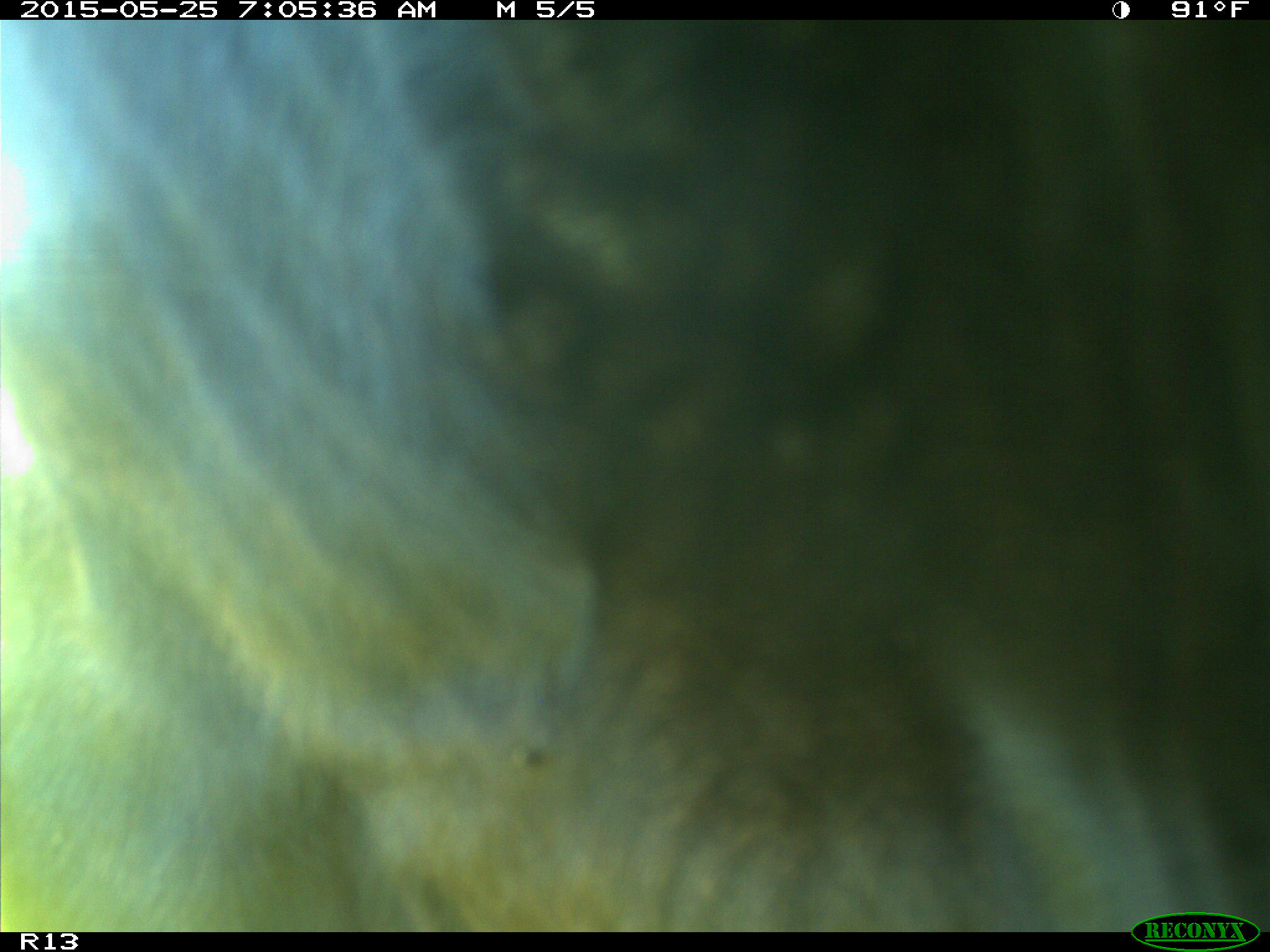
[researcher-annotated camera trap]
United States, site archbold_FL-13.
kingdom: Animalia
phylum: Chordata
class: Mammalia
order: Artiodactyla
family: Bovidae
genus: Bos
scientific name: Bos taurus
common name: domestic cow